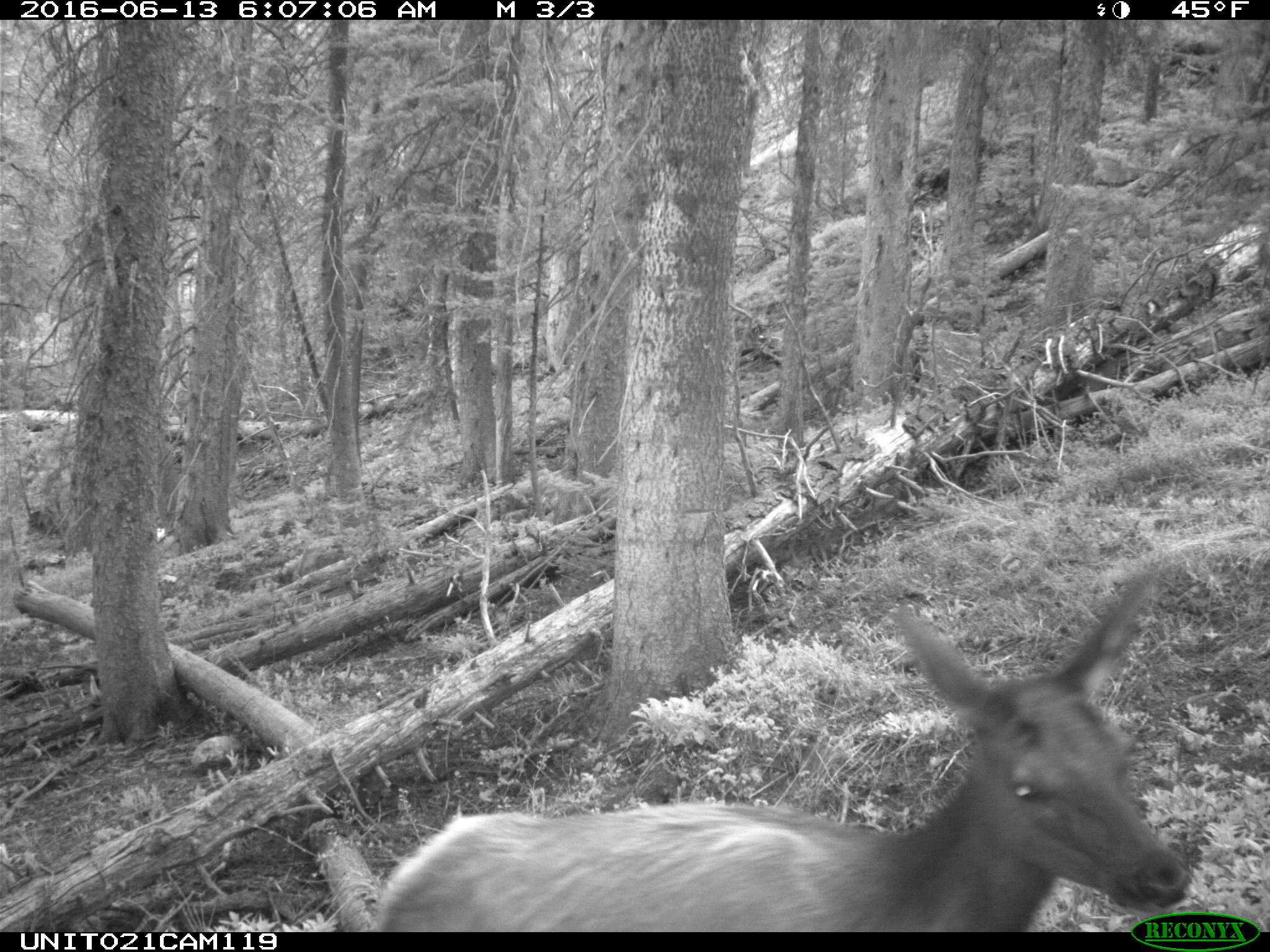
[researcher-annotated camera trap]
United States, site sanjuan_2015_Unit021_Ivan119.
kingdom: Animalia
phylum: Chordata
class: Mammalia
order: Artiodactyla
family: Cervidae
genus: Cervus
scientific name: Cervus elaphus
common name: red deer